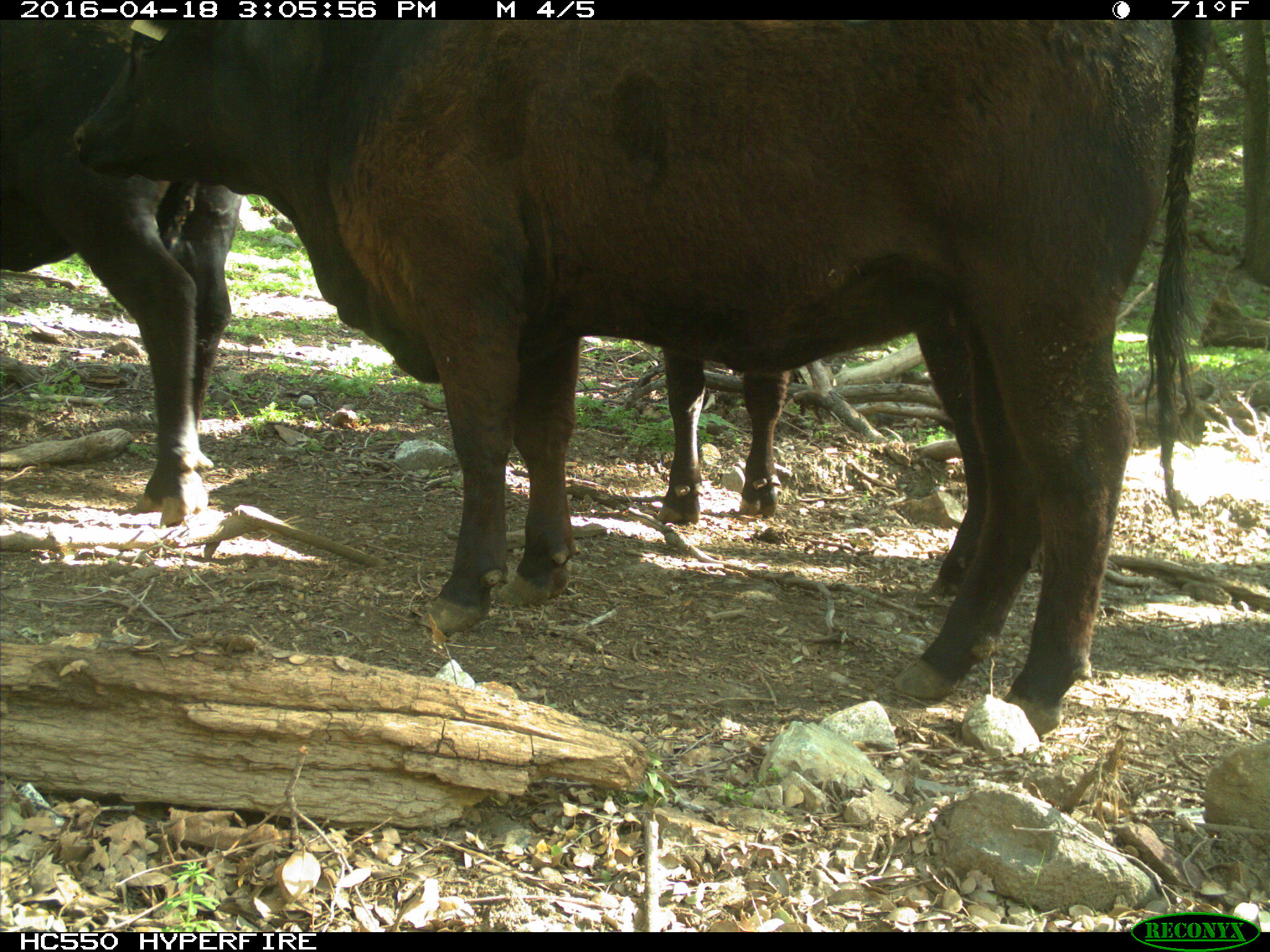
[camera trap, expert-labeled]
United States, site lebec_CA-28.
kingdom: Animalia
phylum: Chordata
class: Mammalia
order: Artiodactyla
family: Bovidae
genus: Bos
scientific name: Bos taurus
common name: domestic cow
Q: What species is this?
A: Bos taurus (domestic cow).